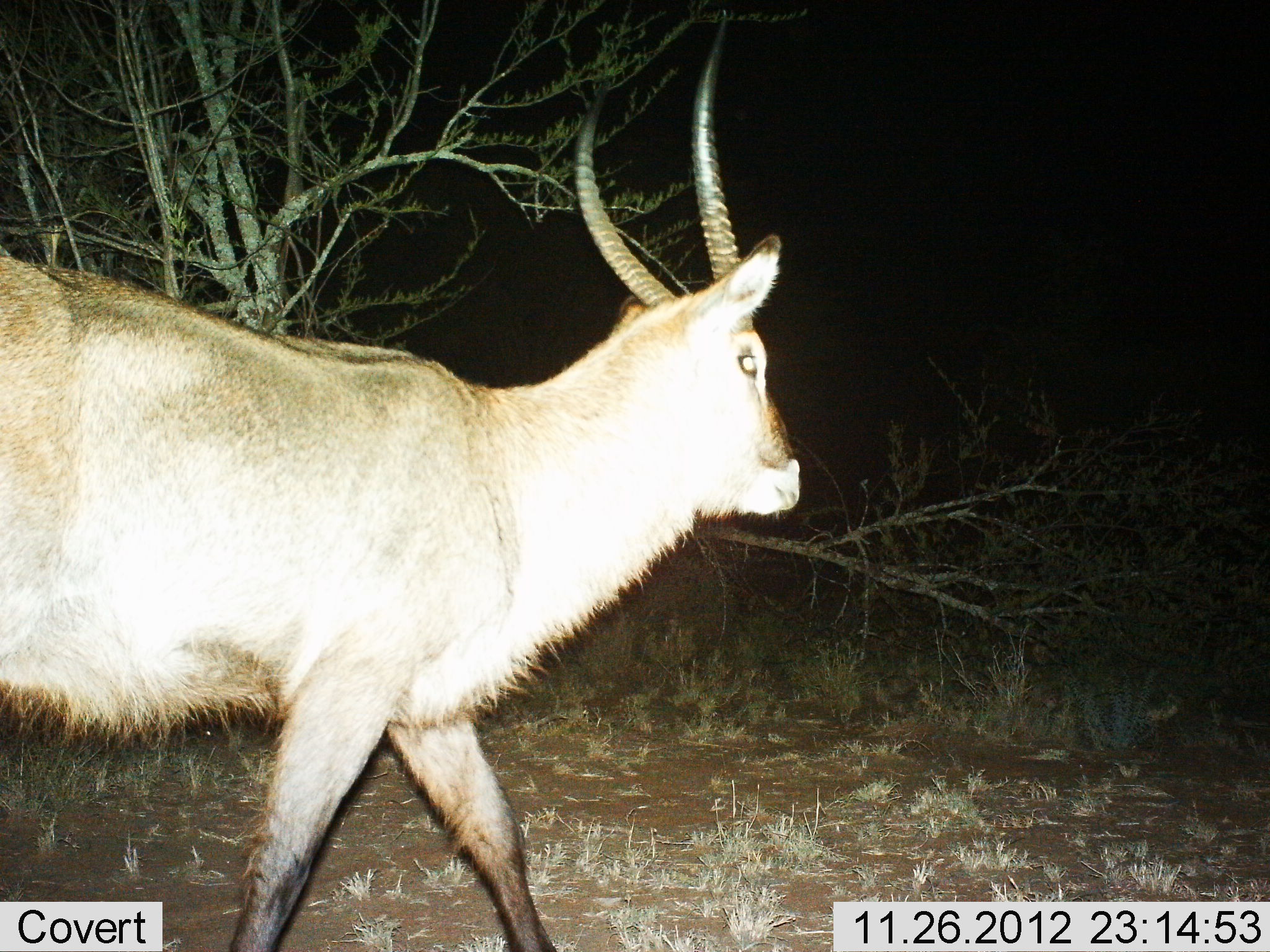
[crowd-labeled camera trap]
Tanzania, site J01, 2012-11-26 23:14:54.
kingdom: Animalia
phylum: Chordata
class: Mammalia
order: Artiodactyla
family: Bovidae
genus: Kobus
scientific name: Kobus ellipsiprymnus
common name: waterbuck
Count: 1.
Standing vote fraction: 10%.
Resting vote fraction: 0%.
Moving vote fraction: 90%.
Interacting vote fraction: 0%.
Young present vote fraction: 0%.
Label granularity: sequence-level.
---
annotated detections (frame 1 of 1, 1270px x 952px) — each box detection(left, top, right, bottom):
animal: detection(0, 43, 802, 952)